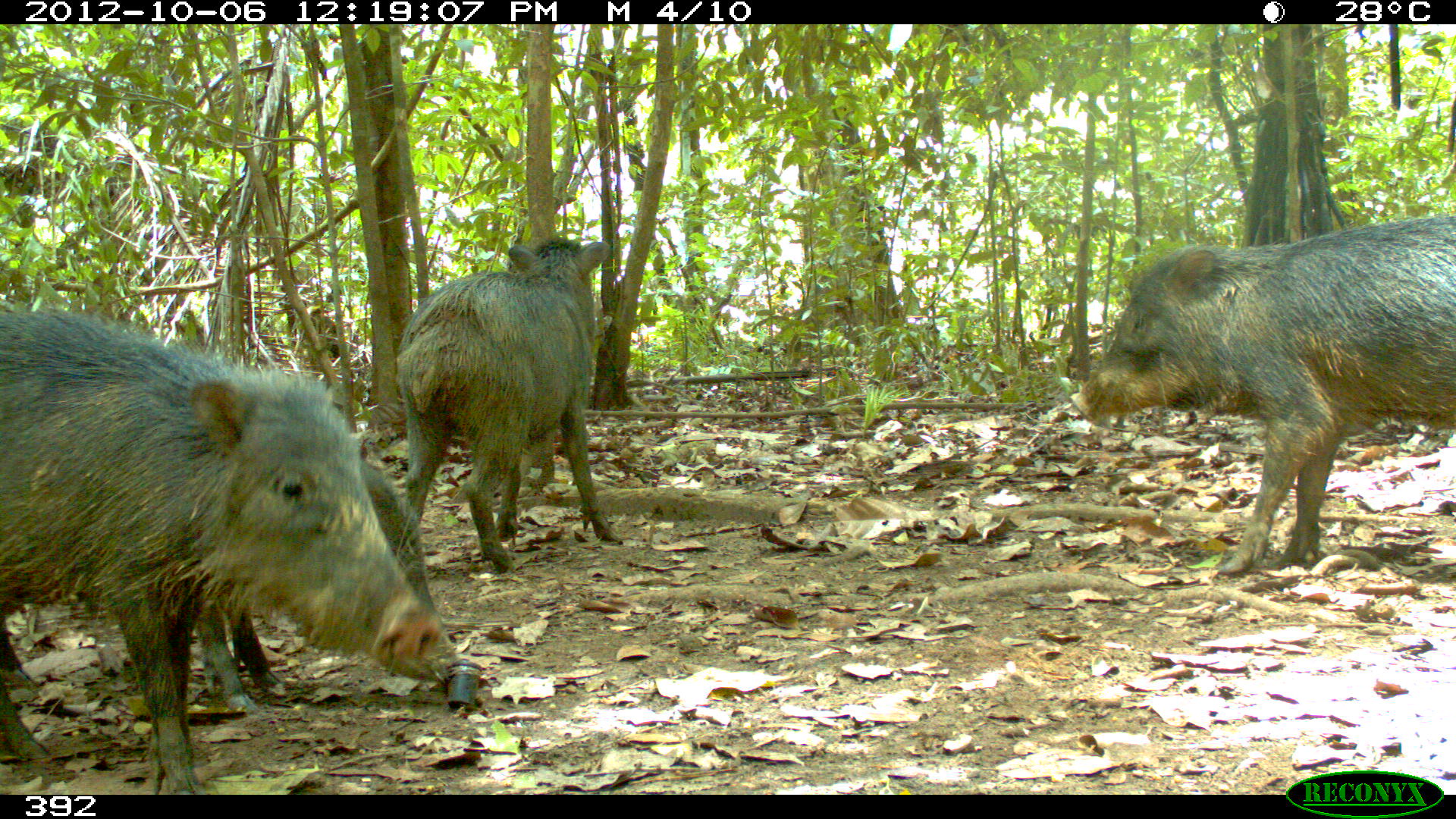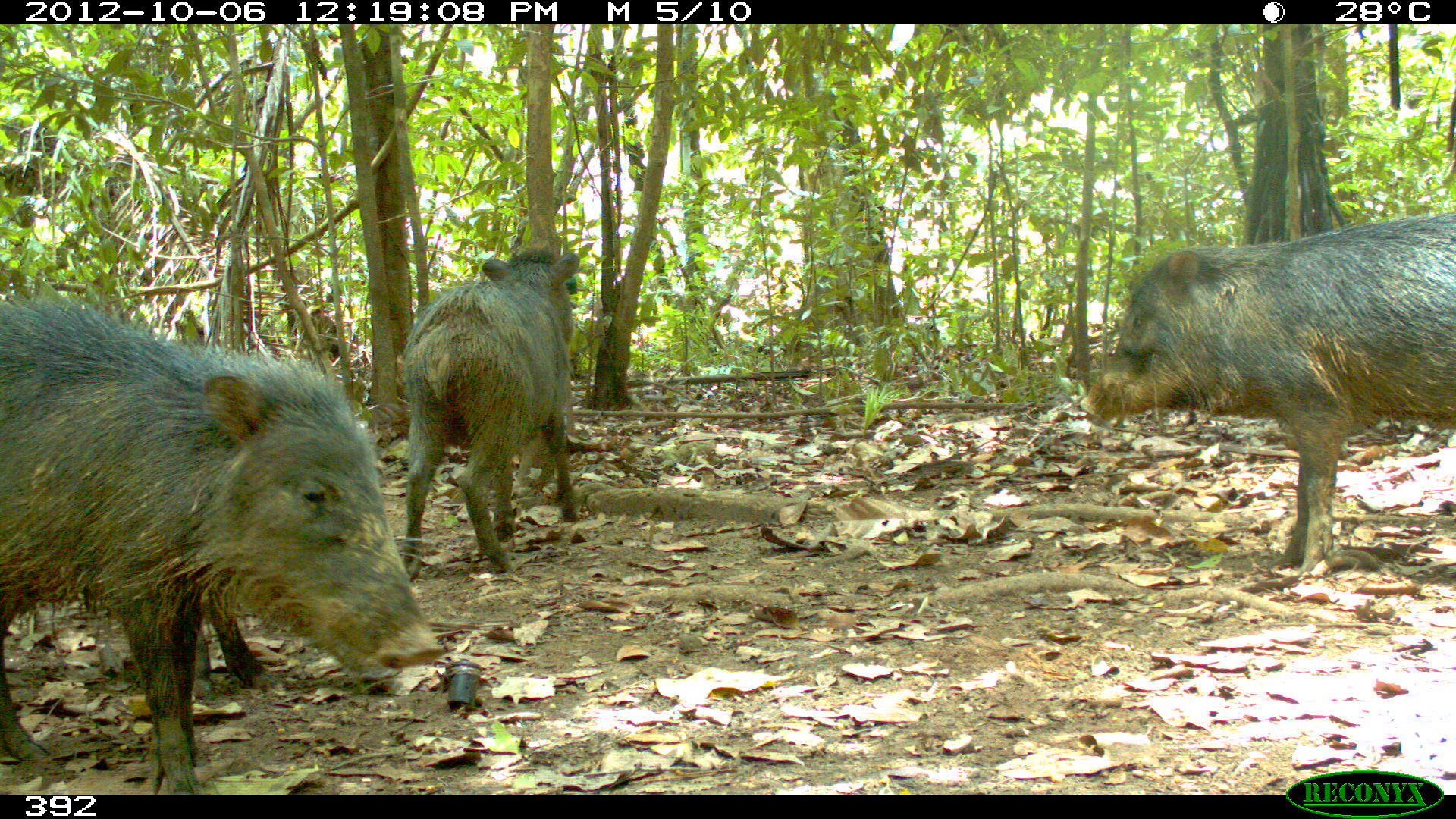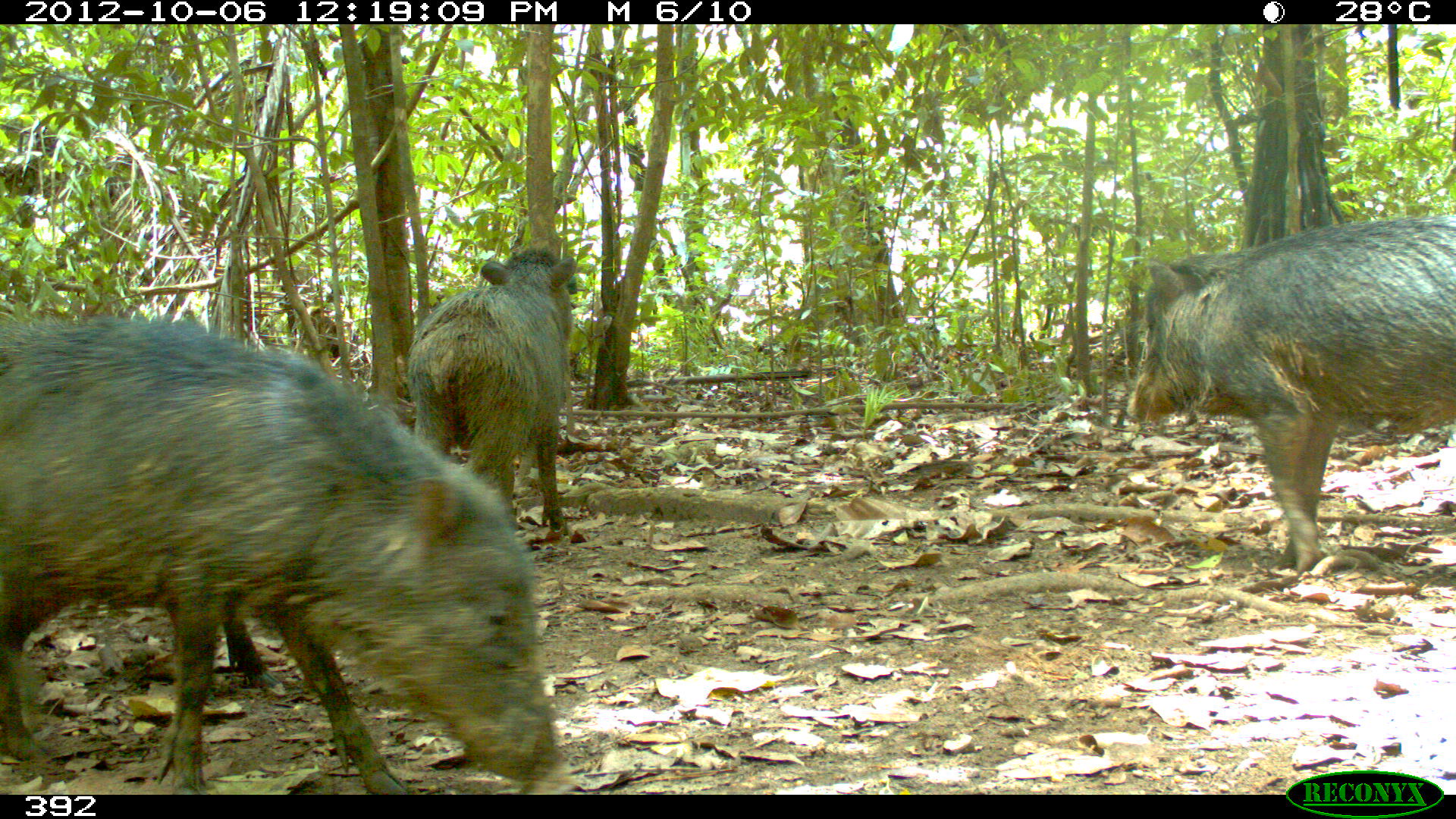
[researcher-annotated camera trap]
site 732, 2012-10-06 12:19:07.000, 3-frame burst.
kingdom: Animalia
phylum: Chordata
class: Mammalia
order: Artiodactyla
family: Tayassuidae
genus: Tayassu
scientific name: Tayassu pecari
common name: white-lipped peccary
Tayassu pecari (white-lipped peccary).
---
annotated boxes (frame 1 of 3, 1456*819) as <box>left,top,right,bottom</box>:
tayassu pecari: <box>0,305,456,794</box>; <box>1070,216,1456,575</box>; <box>2,445,451,710</box>; <box>394,240,620,572</box>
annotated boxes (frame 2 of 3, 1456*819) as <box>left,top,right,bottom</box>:
tayassu pecari: <box>0,292,449,795</box>; <box>1071,209,1452,583</box>; <box>394,240,591,580</box>